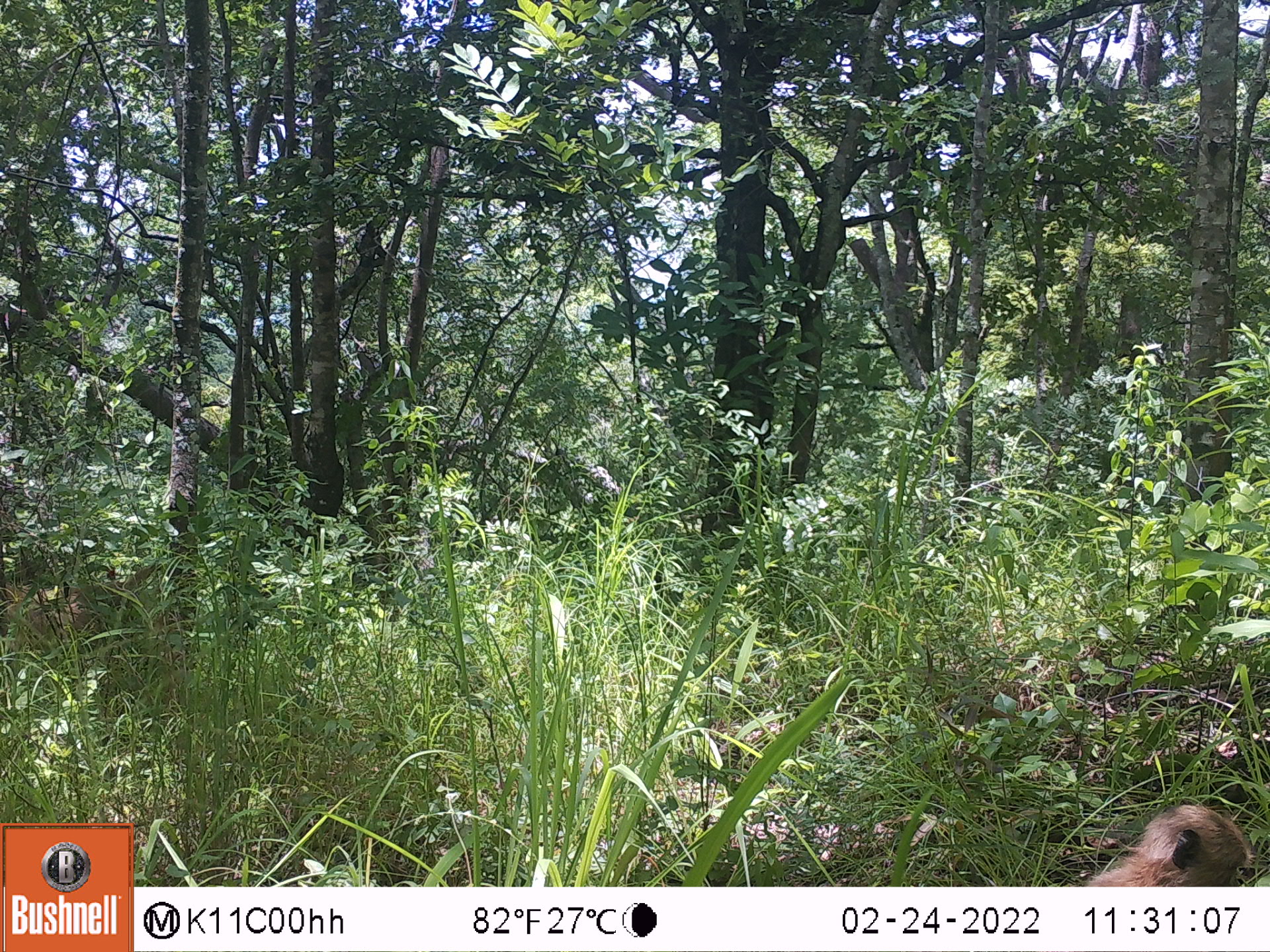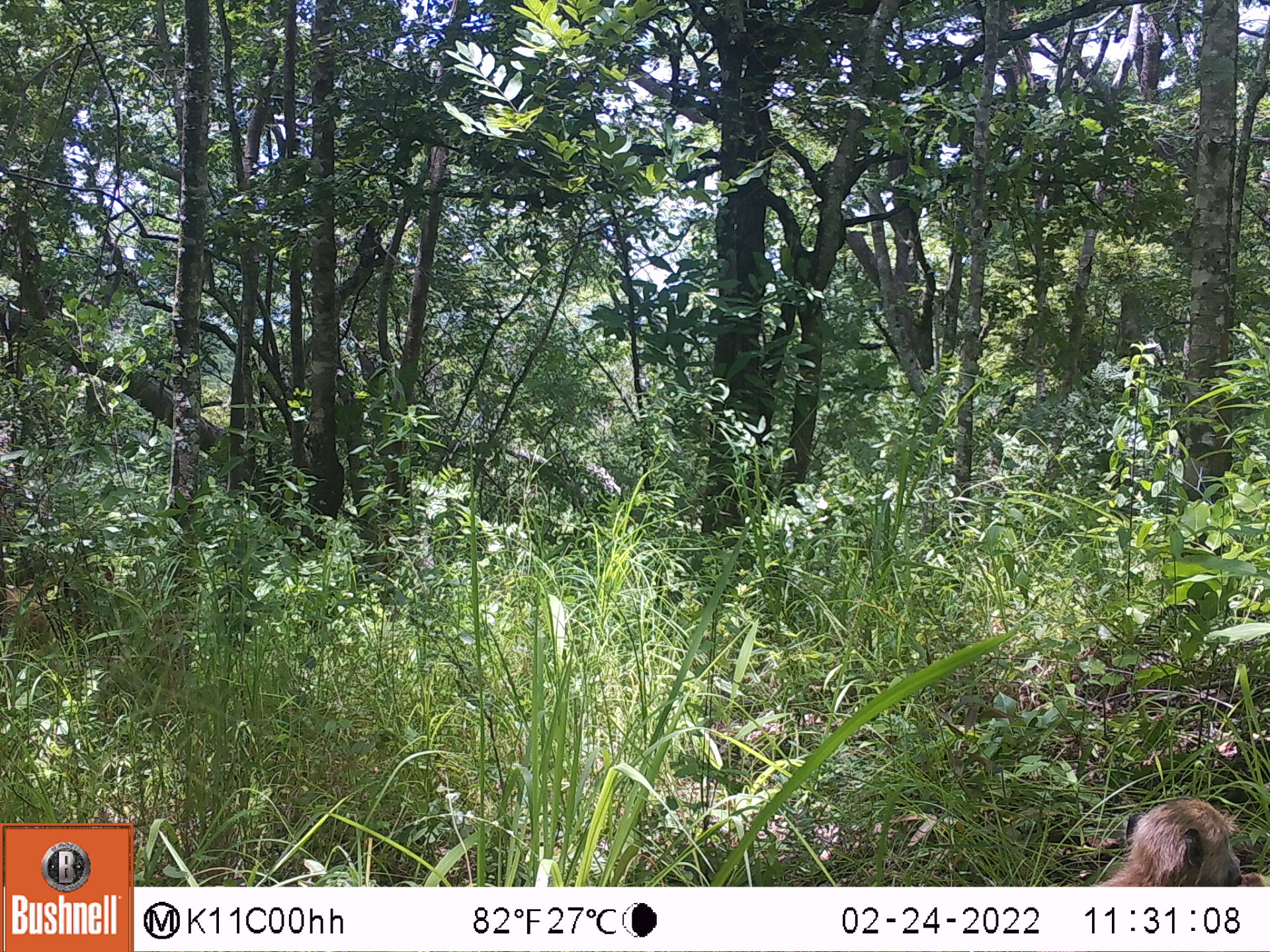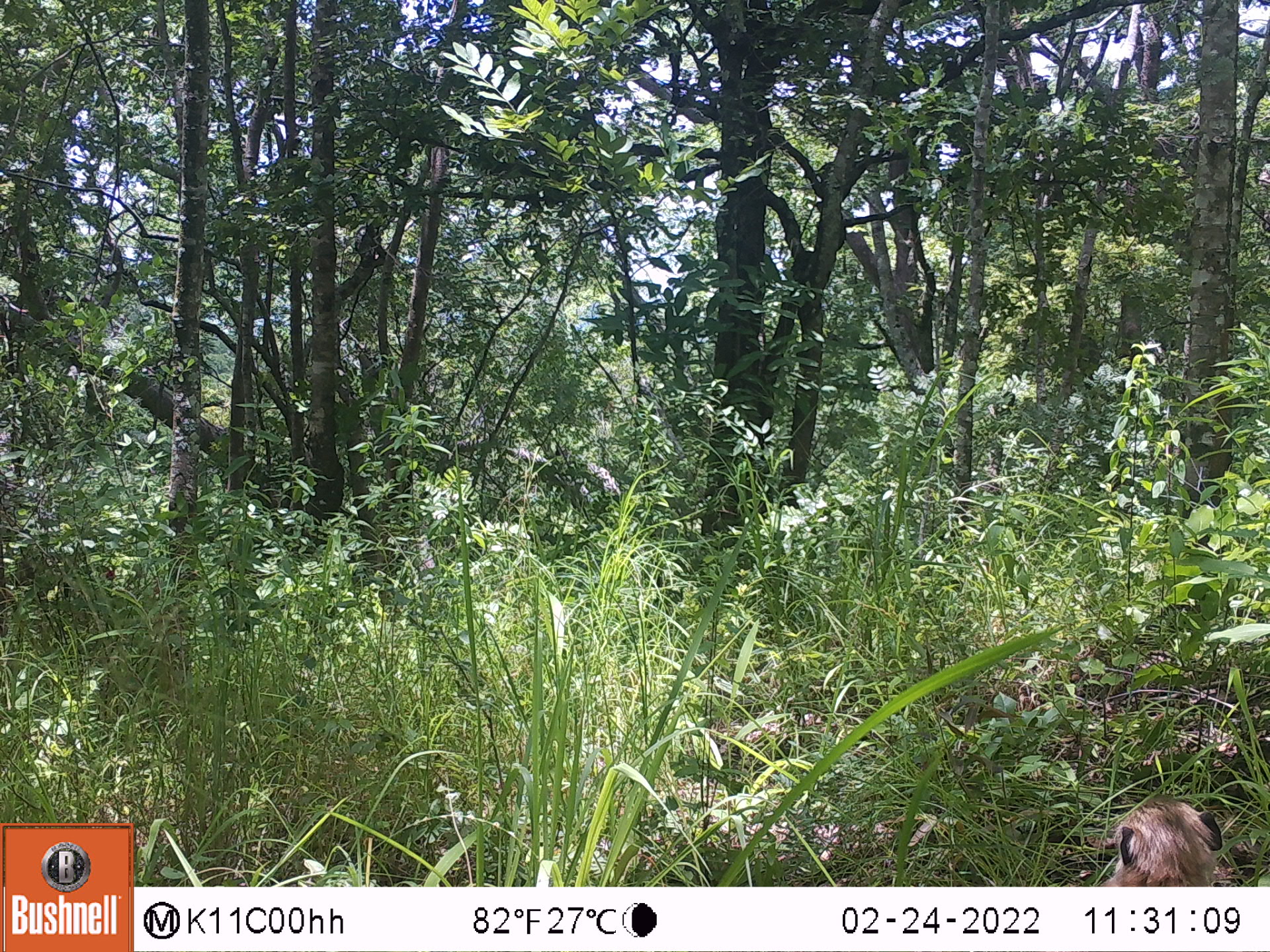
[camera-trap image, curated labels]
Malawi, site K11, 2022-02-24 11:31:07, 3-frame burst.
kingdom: Animalia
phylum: Chordata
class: Mammalia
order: Primates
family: Cercopithecidae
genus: Papio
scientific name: Papio cynocephalus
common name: yellow baboon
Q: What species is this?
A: Yellow baboon (Papio cynocephalus).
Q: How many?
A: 2.